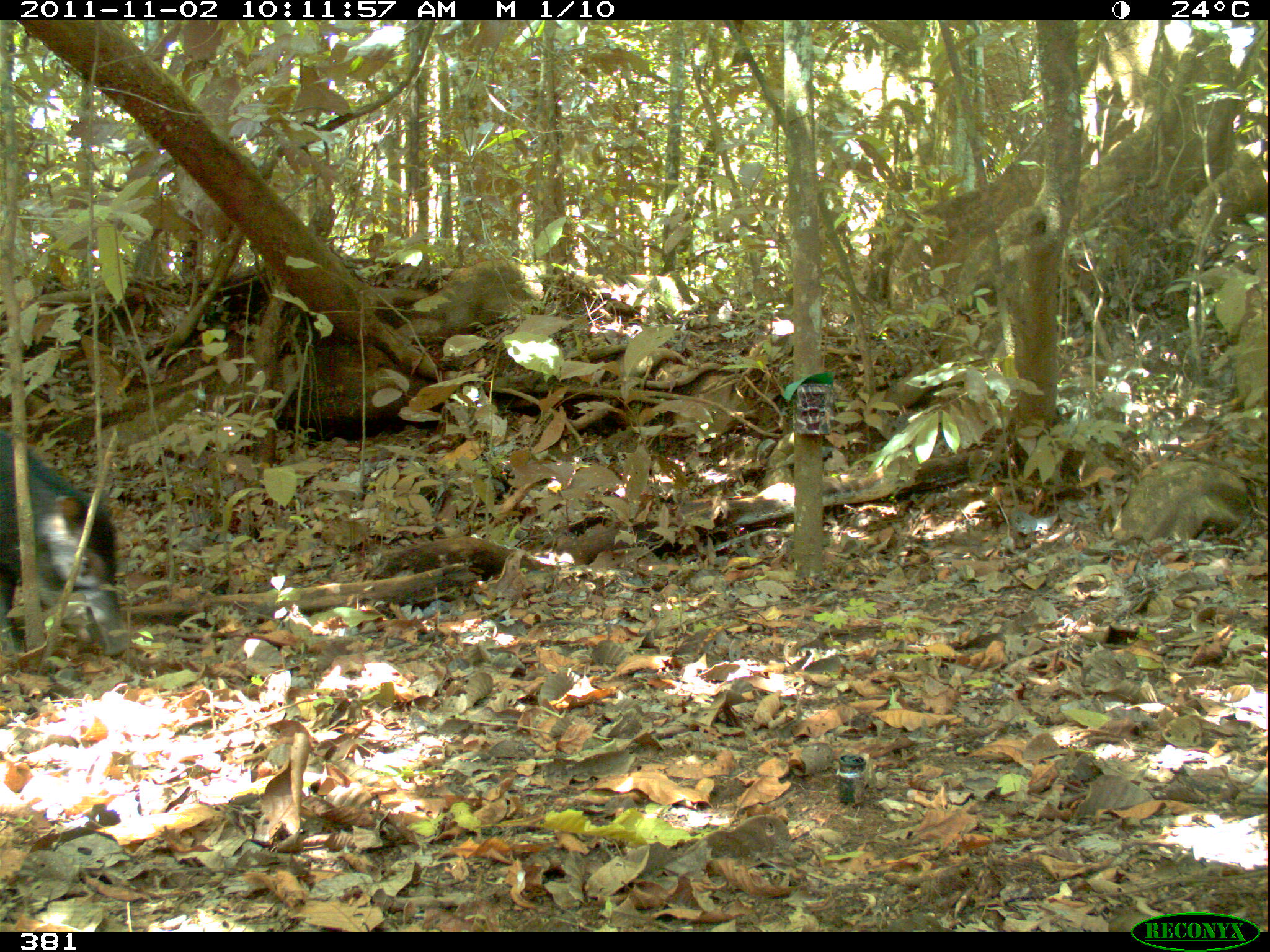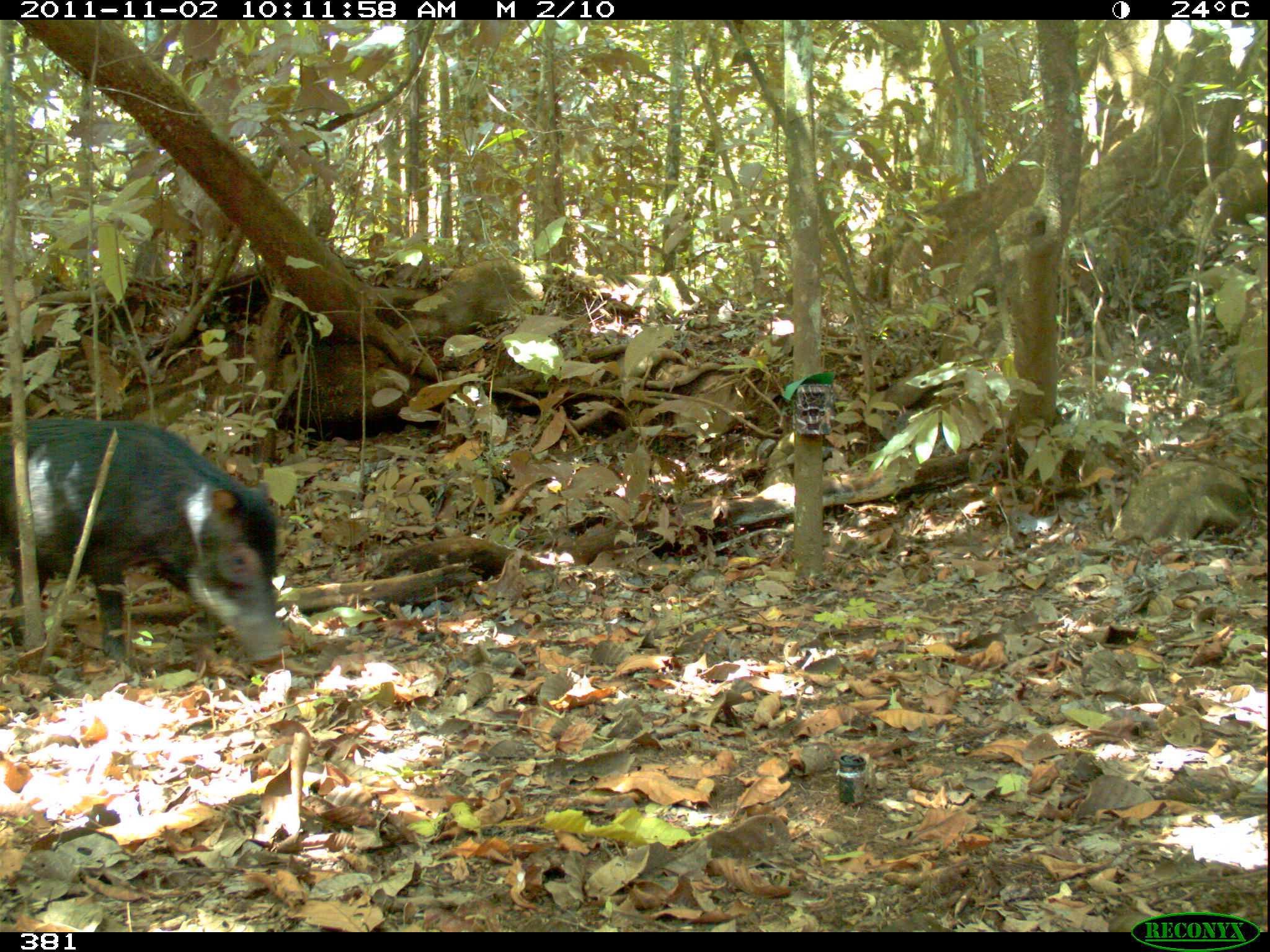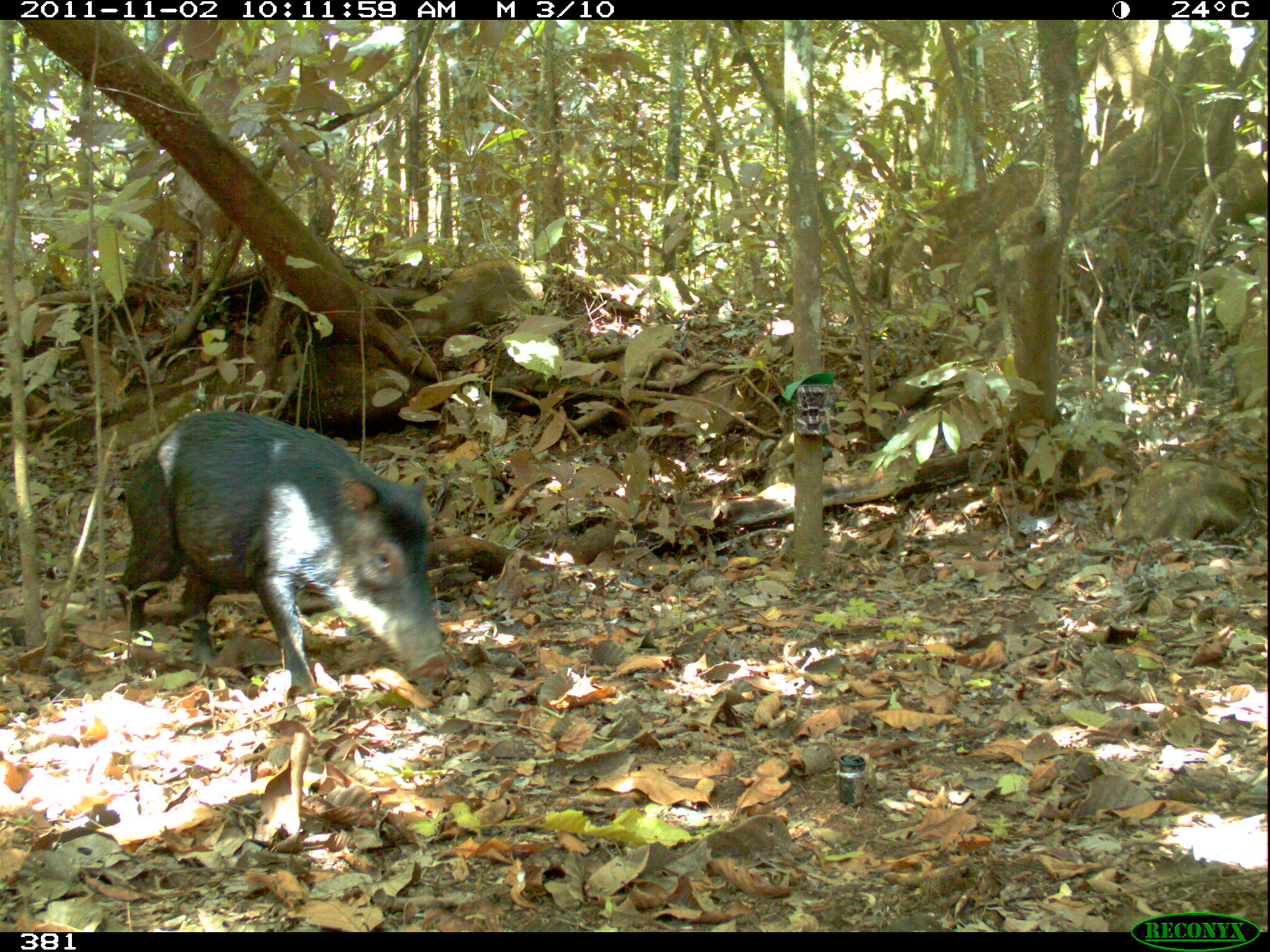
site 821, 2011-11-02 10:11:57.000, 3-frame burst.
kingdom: Animalia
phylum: Chordata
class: Mammalia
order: Artiodactyla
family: Tayassuidae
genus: Tayassu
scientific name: Tayassu pecari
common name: white-lipped peccary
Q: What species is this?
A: Tayassu pecari (white-lipped peccary).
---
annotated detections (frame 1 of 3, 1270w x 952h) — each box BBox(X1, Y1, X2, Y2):
tayassu pecari: BBox(0, 431, 133, 657)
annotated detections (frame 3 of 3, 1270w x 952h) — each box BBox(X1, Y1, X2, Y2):
tayassu pecari: BBox(114, 409, 451, 701)